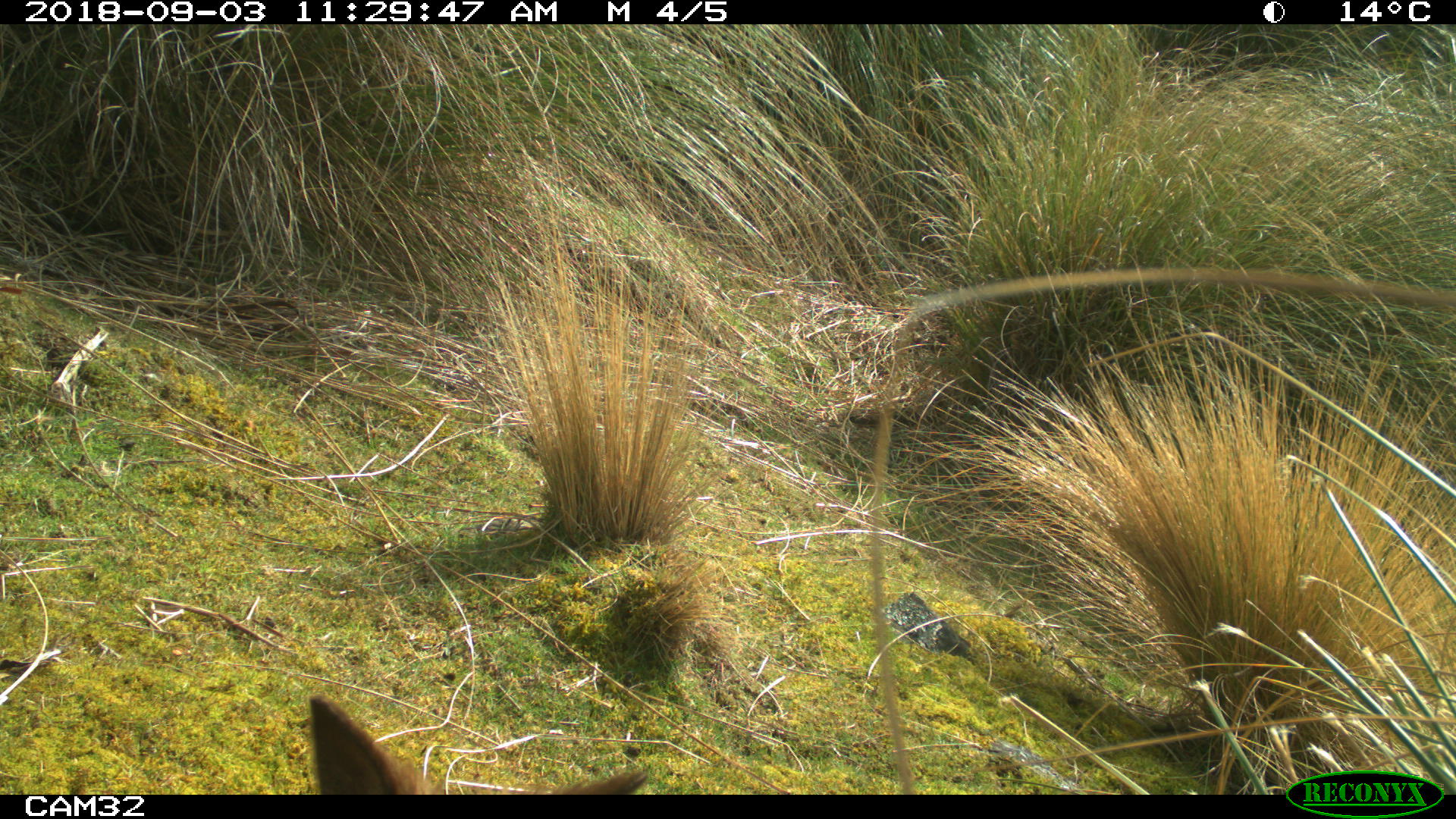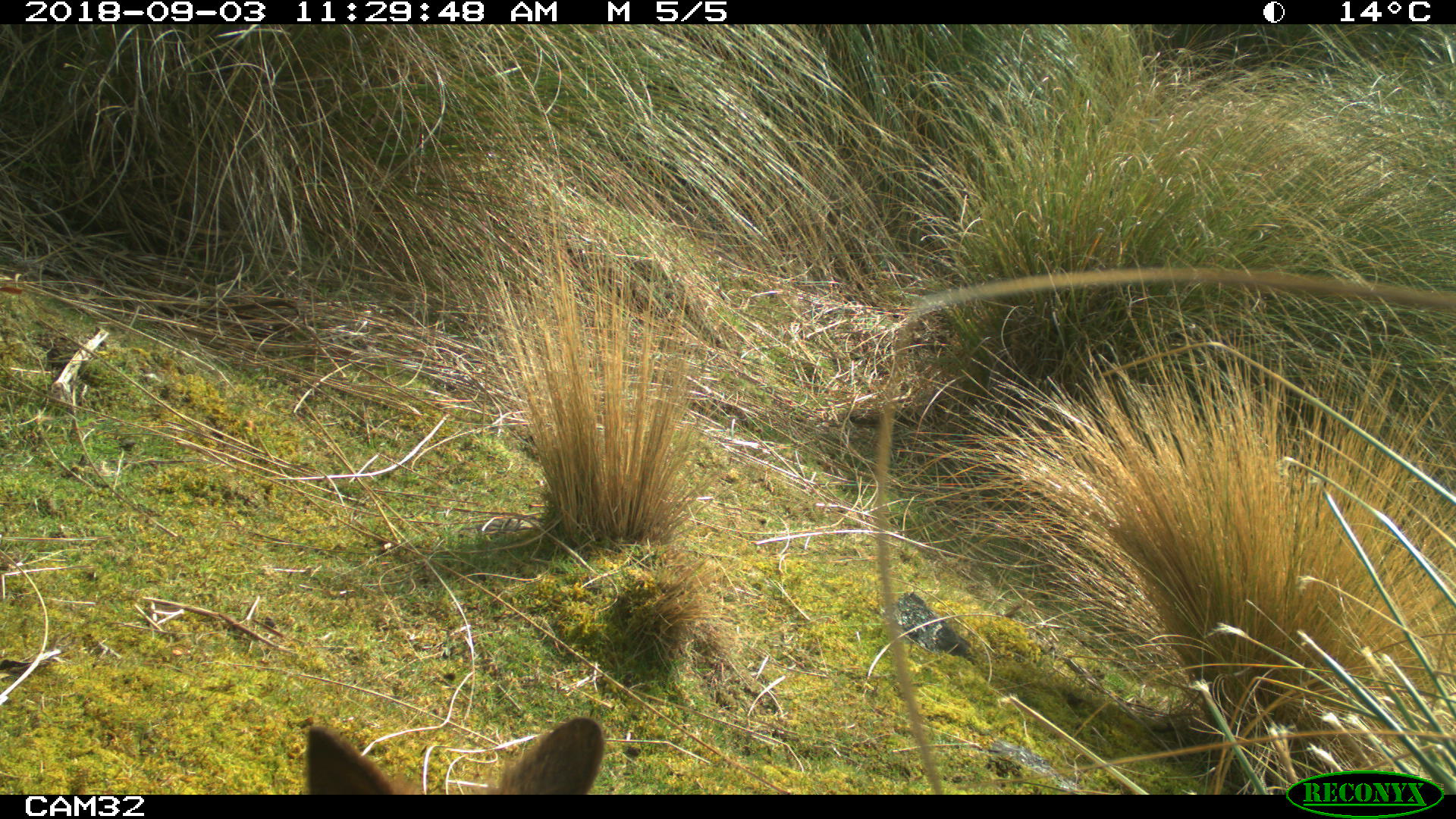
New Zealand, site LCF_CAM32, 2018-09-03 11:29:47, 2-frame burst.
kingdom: Animalia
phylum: Chordata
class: Mammalia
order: Diprotodontia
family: Macropodidae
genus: Notamacropus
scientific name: Notamacropus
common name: wallaby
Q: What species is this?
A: Wallaby (Notamacropus).